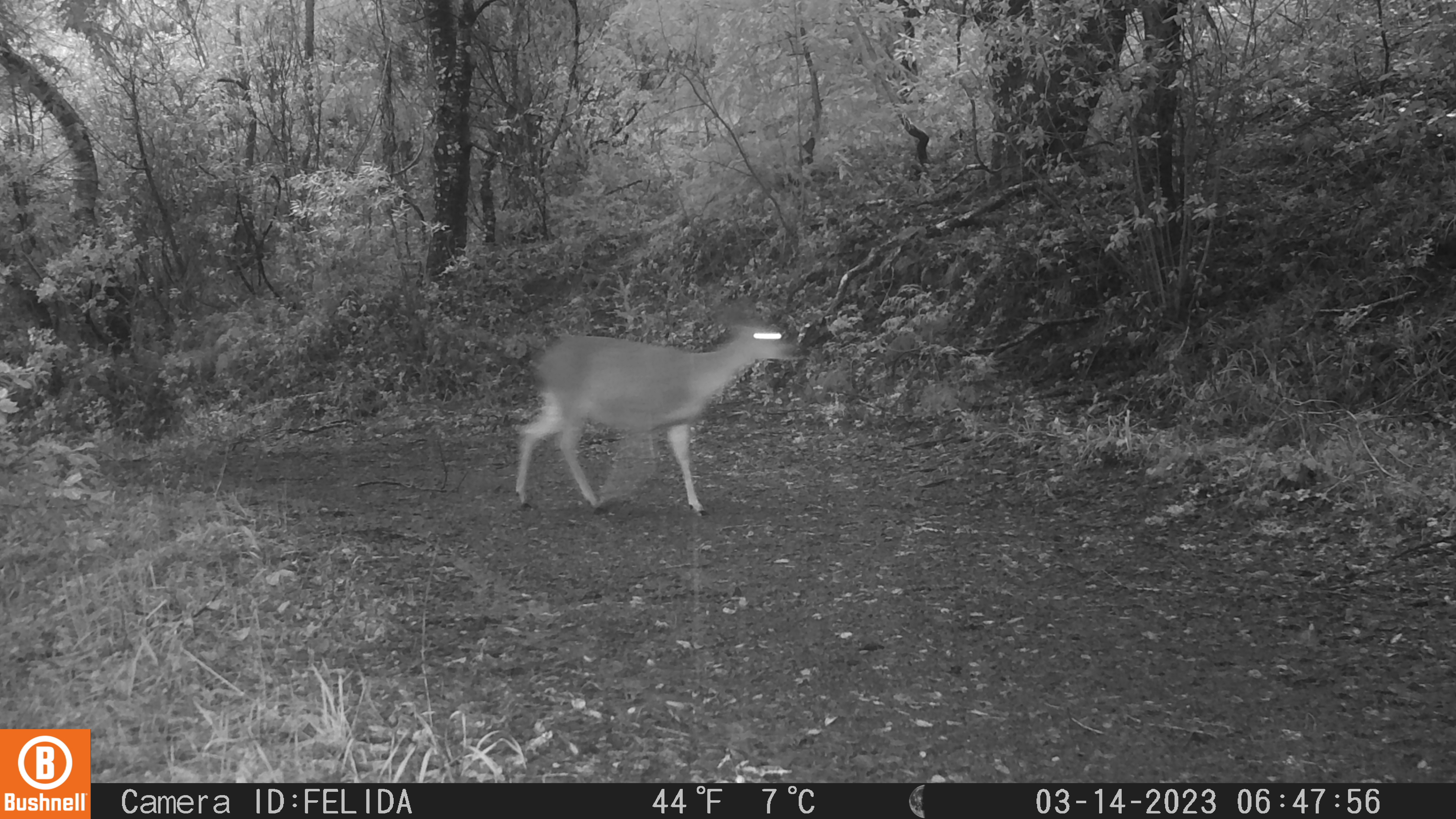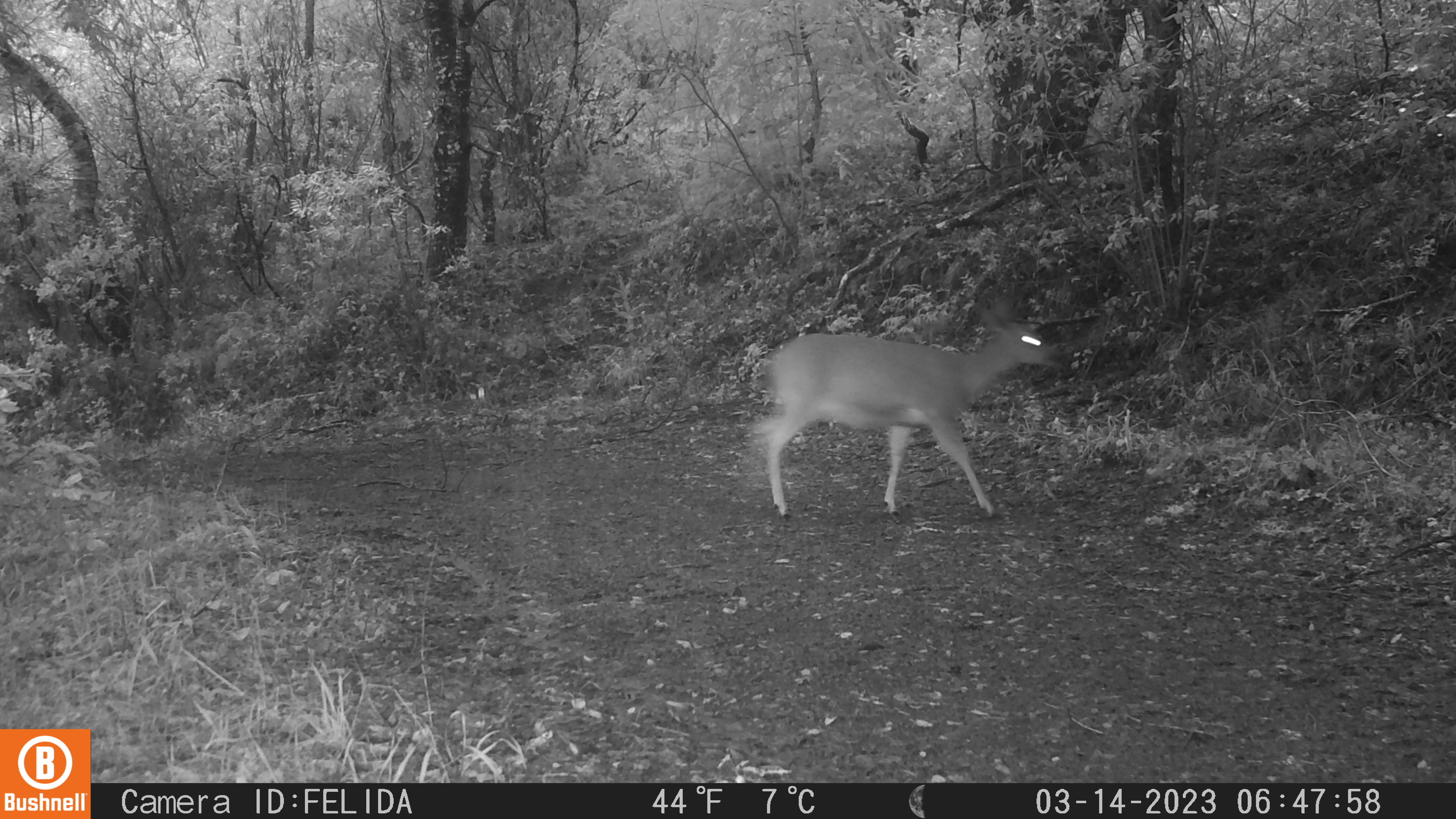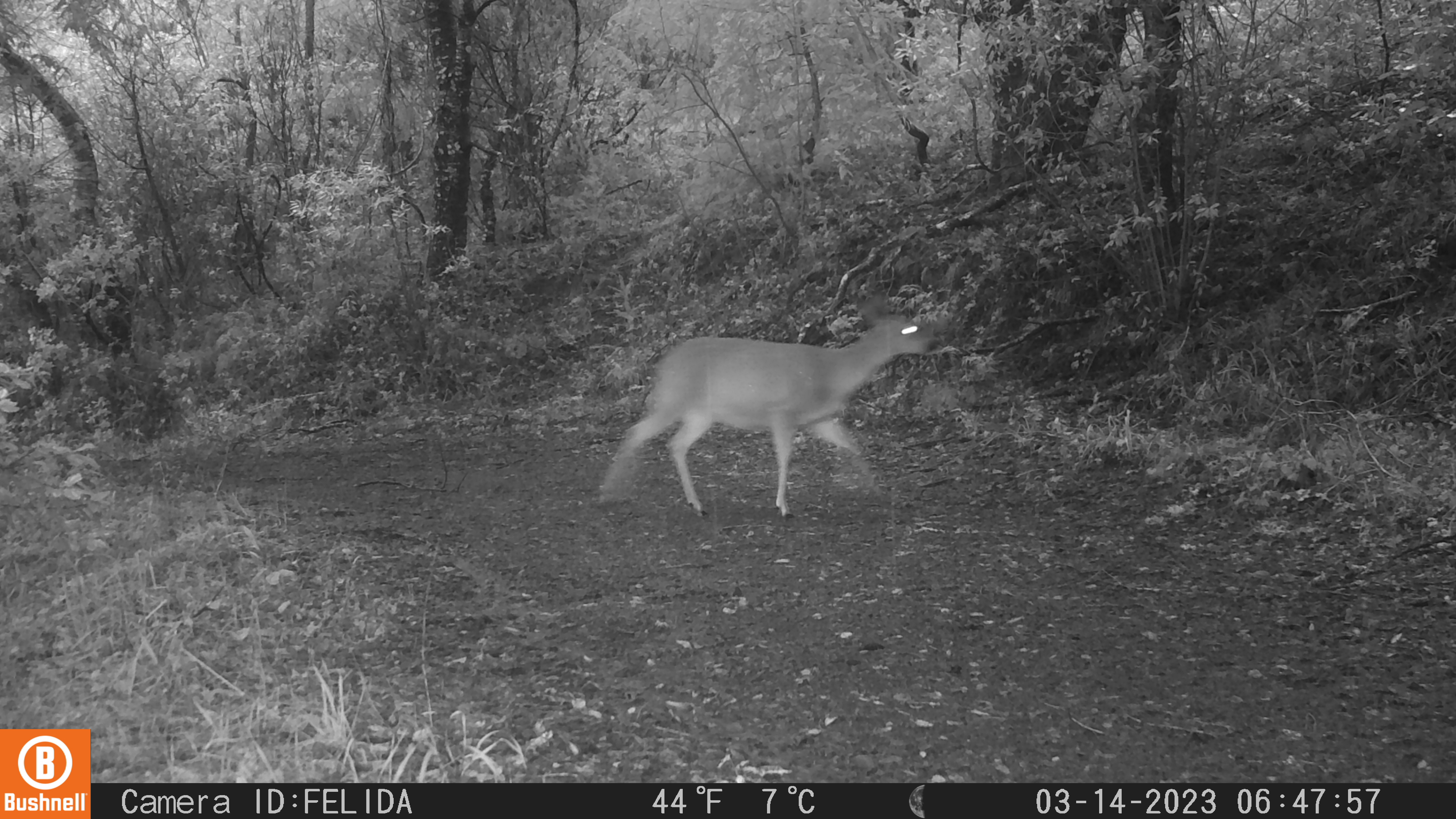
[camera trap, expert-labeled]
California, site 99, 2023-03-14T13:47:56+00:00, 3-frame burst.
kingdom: Animalia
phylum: Chordata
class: Mammalia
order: Artiodactyla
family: Cervidae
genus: Odocoileus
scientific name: Odocoileus hemionus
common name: mule deer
Mule deer (Odocoileus hemionus).